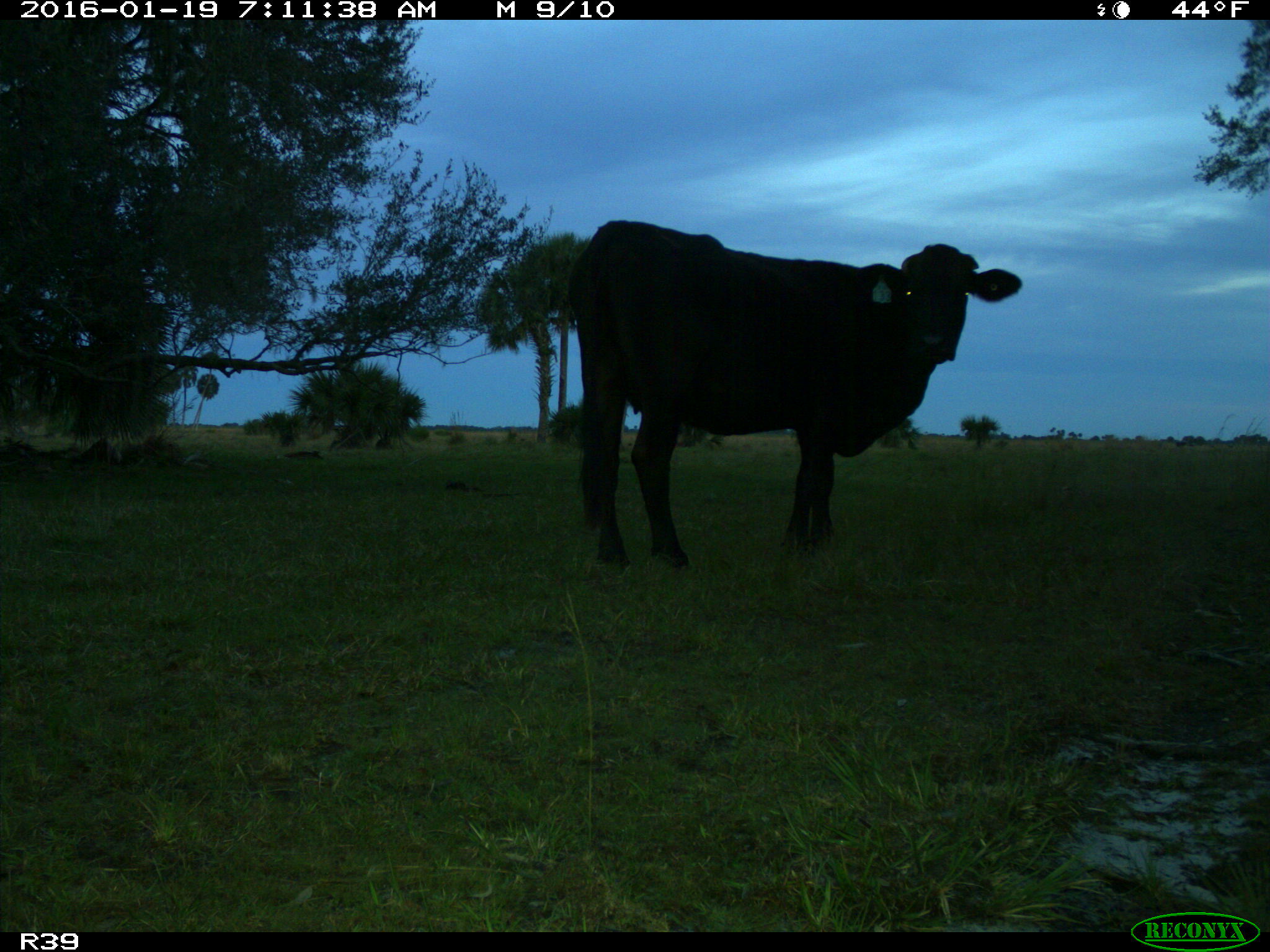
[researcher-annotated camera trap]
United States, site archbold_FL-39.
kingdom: Animalia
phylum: Chordata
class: Mammalia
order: Artiodactyla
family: Bovidae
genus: Bos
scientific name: Bos taurus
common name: domestic cow